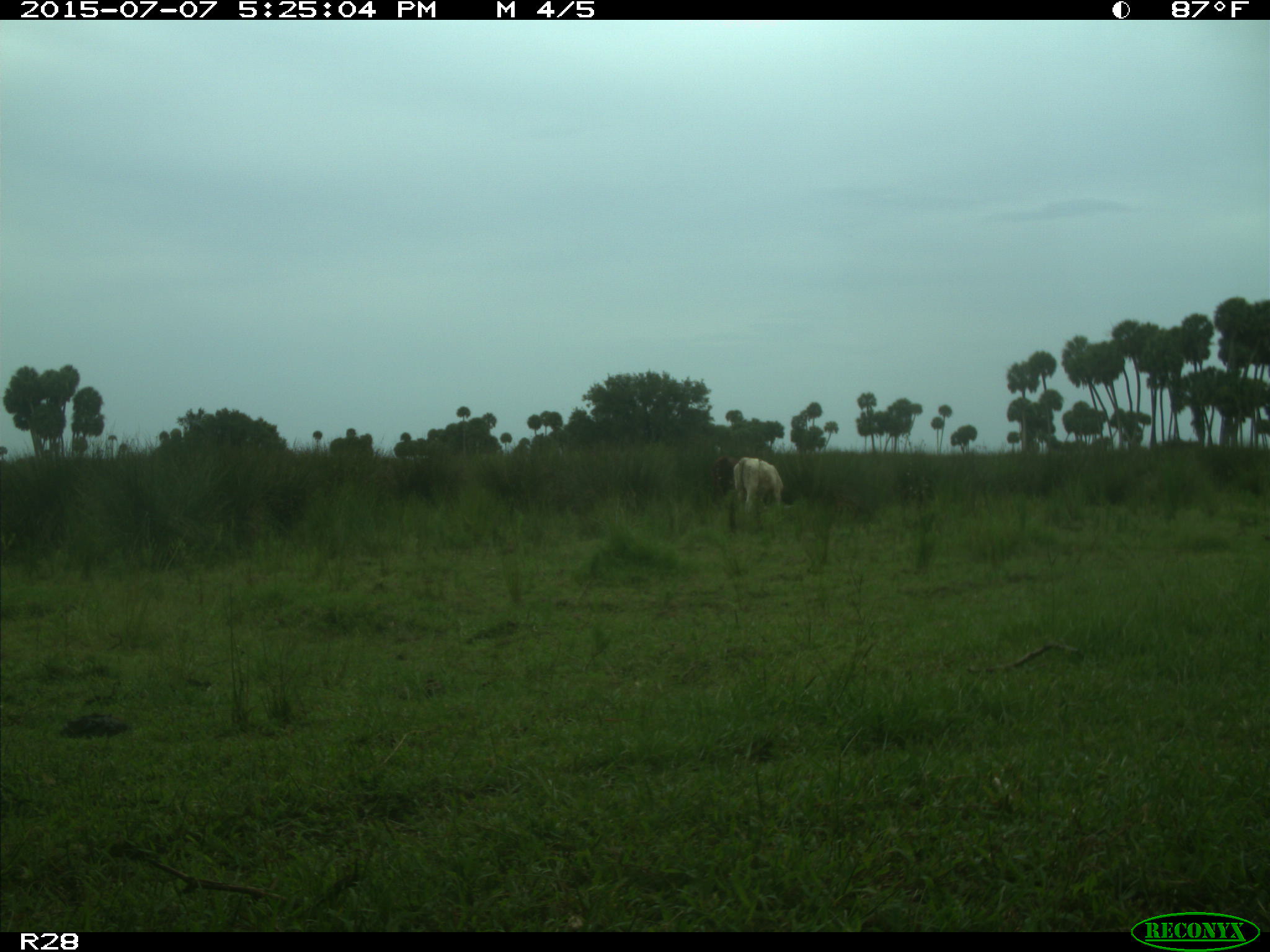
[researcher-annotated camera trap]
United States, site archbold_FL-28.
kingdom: Animalia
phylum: Chordata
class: Mammalia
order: Artiodactyla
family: Bovidae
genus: Bos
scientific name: Bos taurus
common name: domestic cow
Bos taurus (domestic cow).